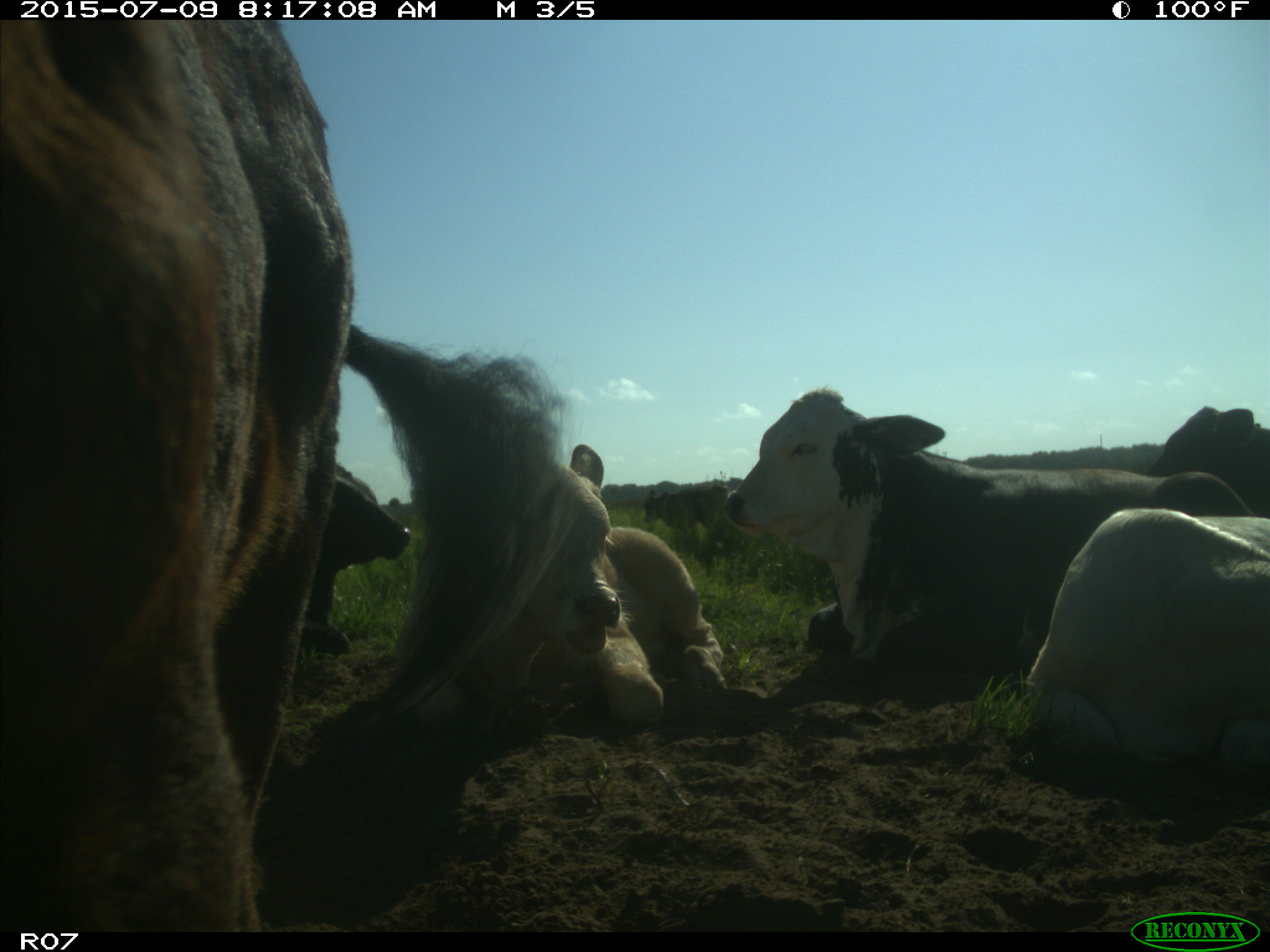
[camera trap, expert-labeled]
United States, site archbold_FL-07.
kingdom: Animalia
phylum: Chordata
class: Mammalia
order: Artiodactyla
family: Bovidae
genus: Bos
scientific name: Bos taurus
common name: domestic cow